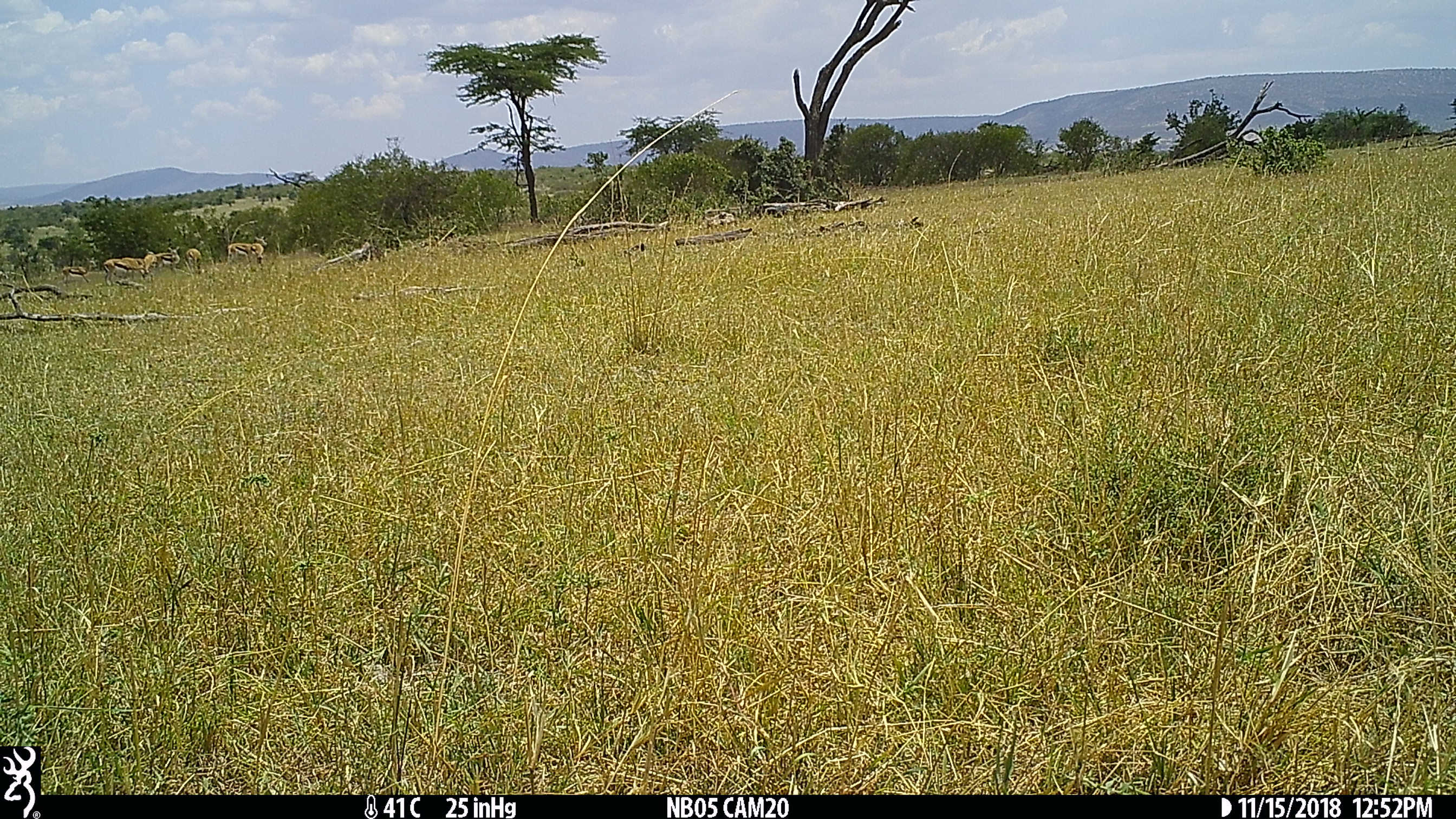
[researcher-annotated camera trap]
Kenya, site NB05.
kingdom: Animalia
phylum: Chordata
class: Mammalia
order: Artiodactyla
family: Bovidae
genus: Eudorcas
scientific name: Eudorcas thomsonii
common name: thomon's gazelle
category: gazelle thomsons